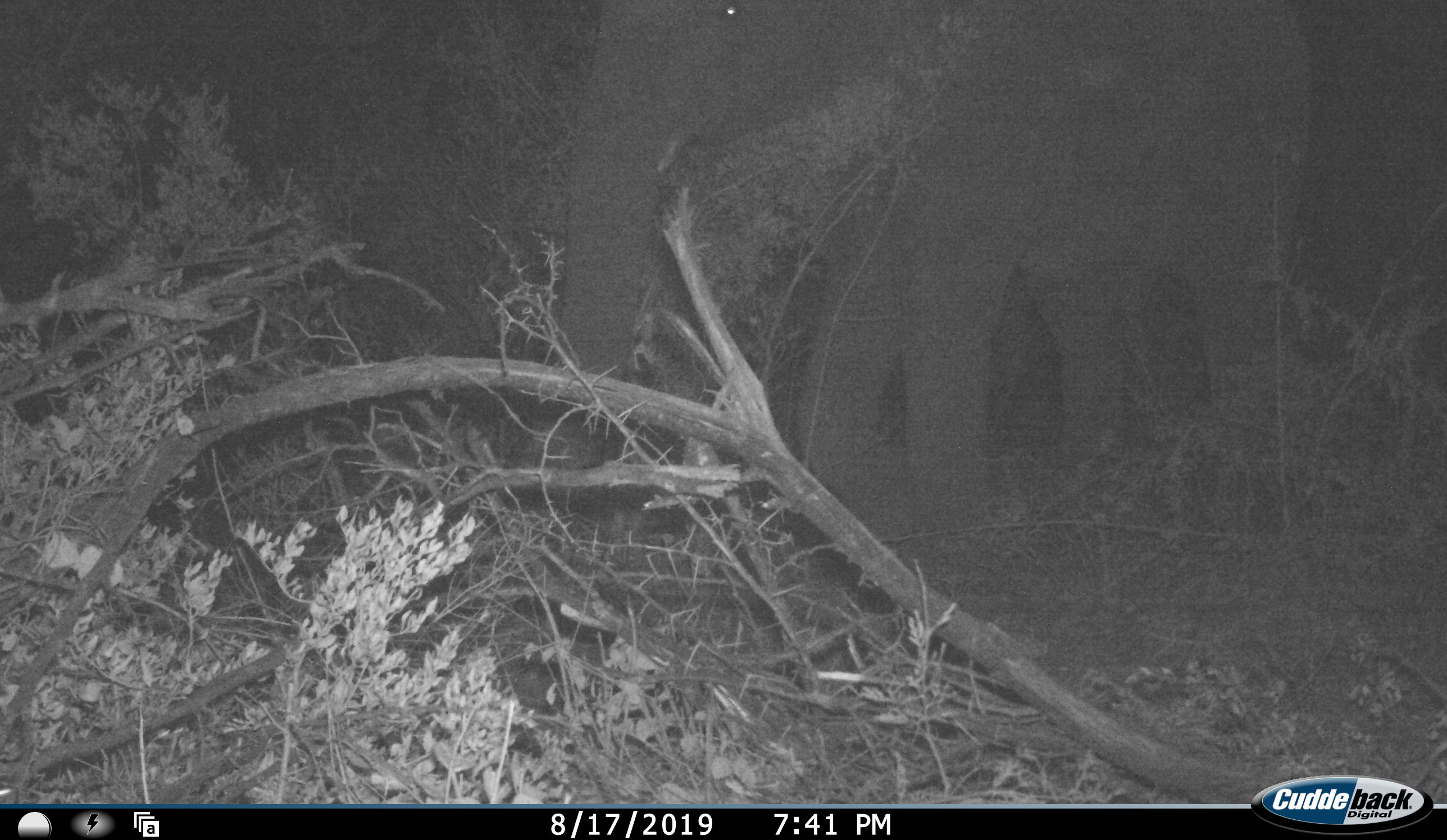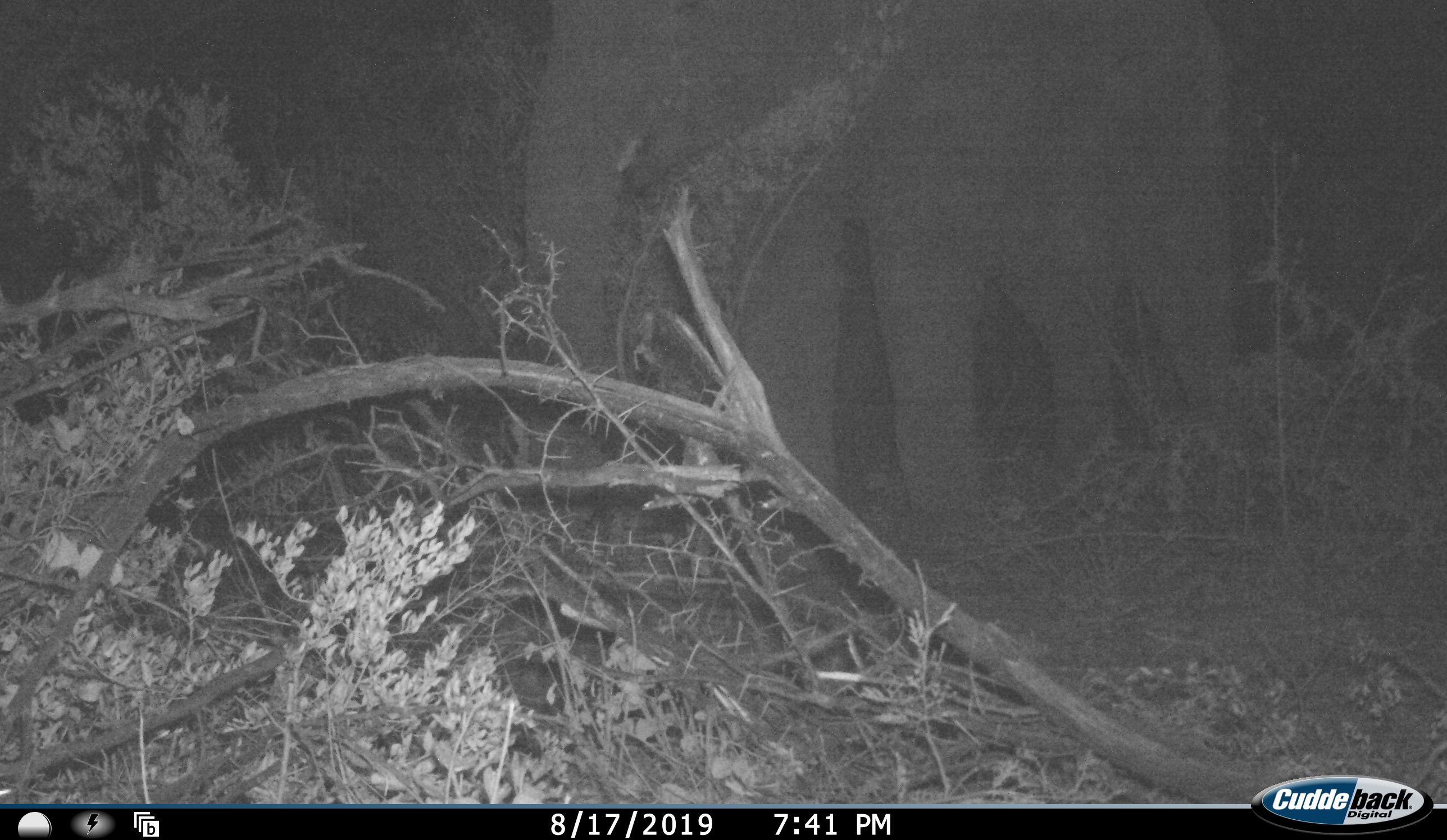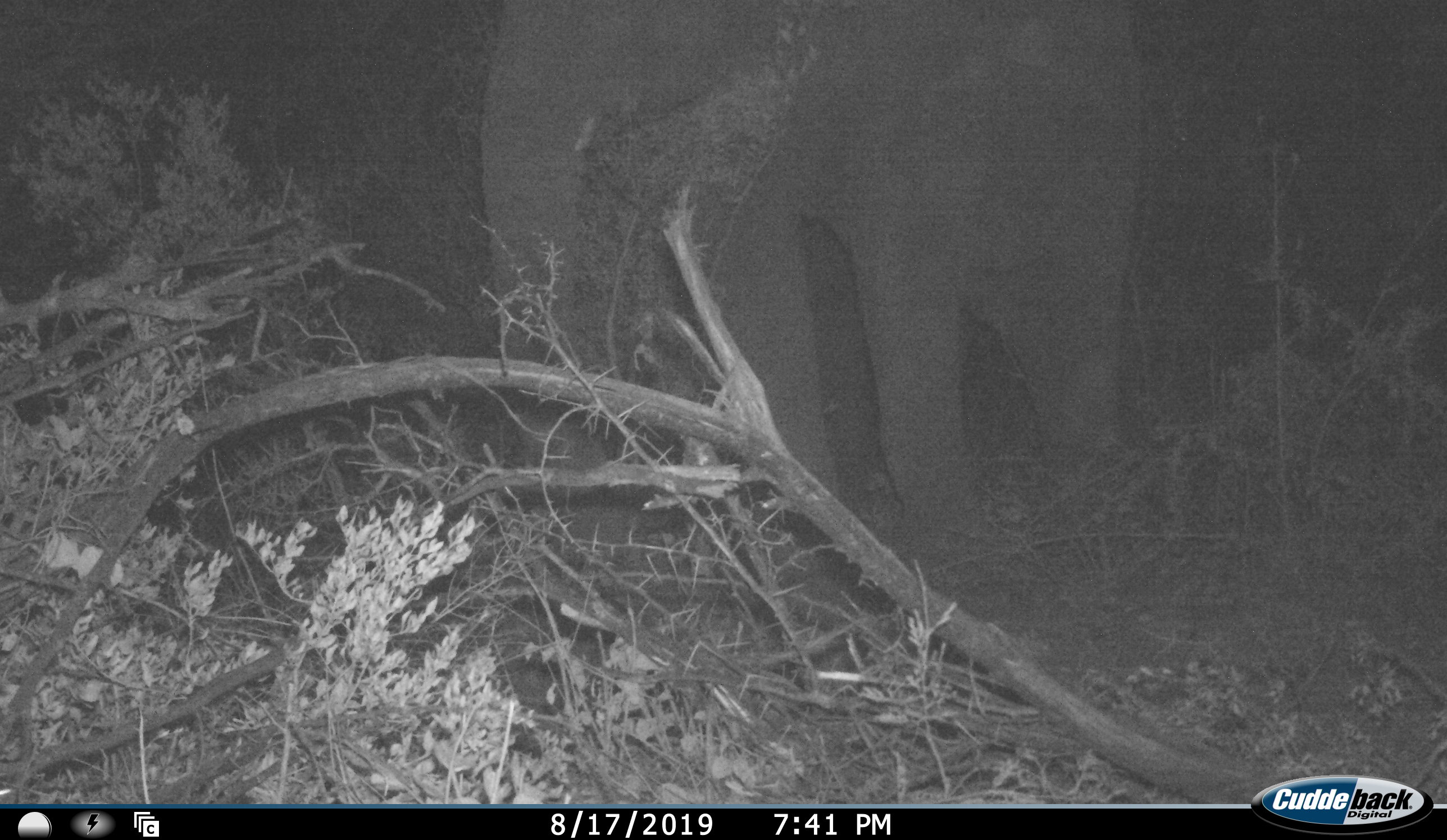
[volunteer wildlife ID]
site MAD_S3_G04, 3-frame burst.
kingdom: Animalia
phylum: Chordata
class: Mammalia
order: Proboscidea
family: Elephantidae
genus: Loxodonta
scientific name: Loxodonta africana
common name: african bush elephant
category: elephant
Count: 1.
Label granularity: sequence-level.